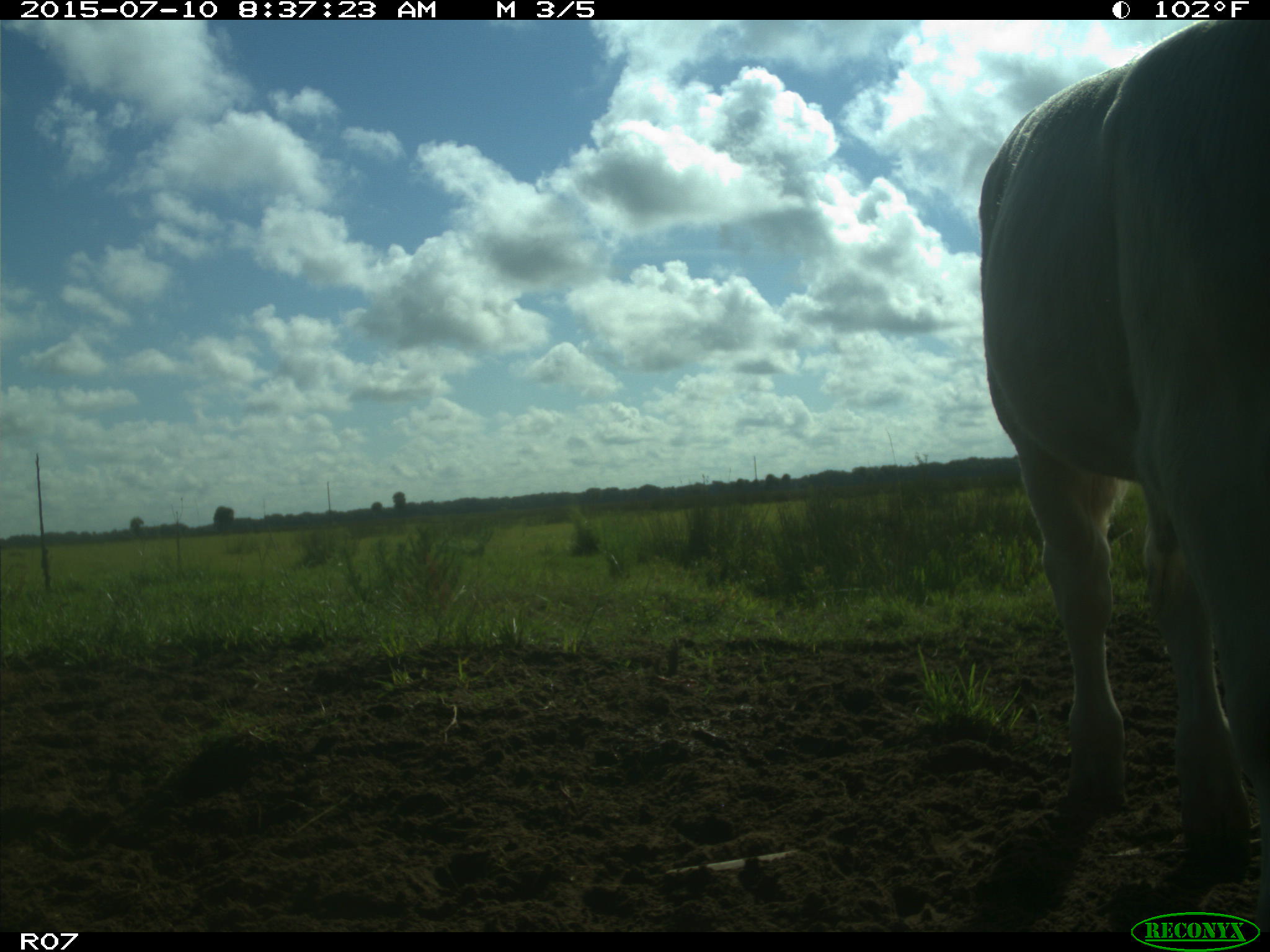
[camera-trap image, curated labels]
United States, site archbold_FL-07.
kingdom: Animalia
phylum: Chordata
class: Mammalia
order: Artiodactyla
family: Bovidae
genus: Bos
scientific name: Bos taurus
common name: domestic cow